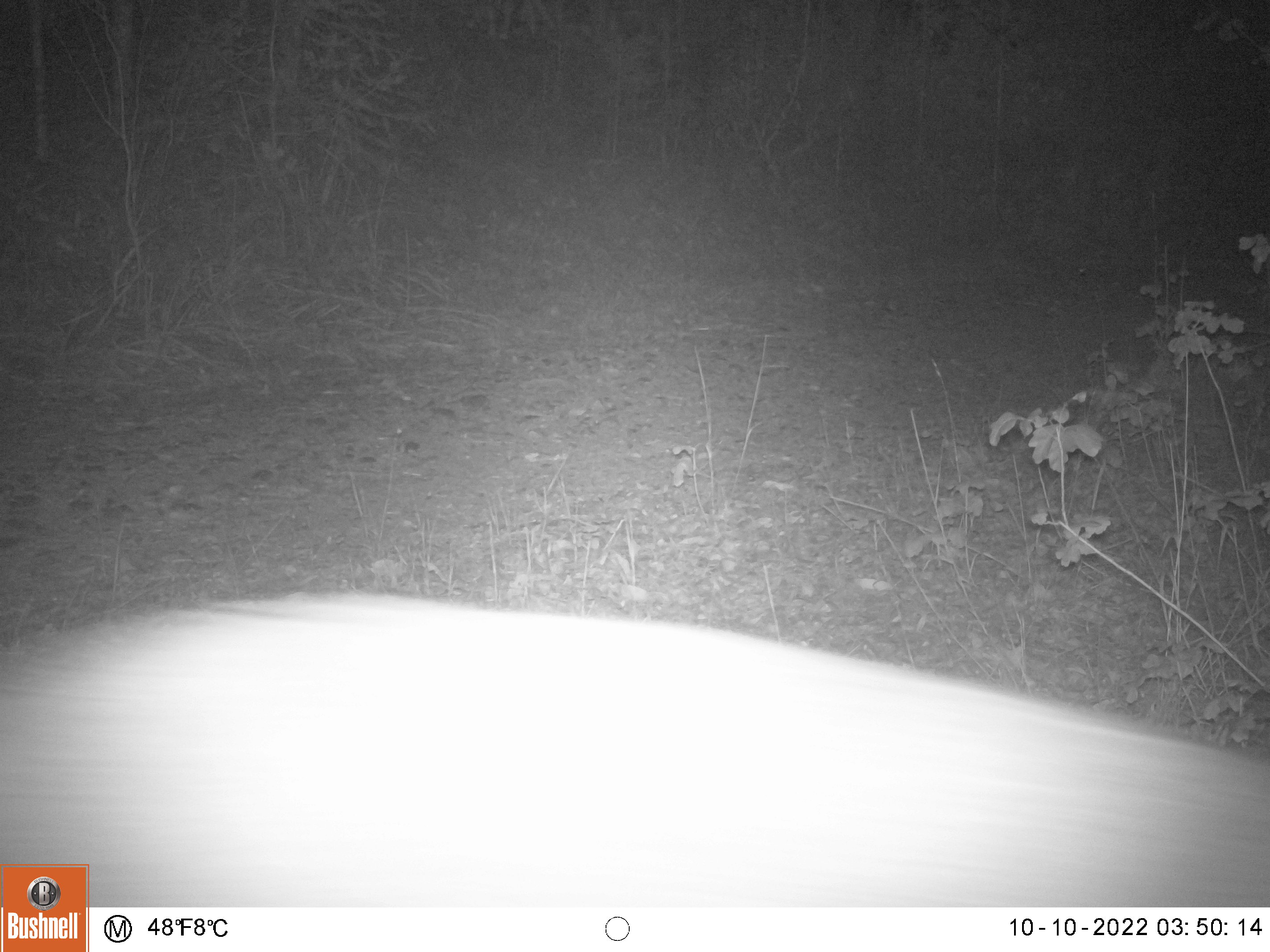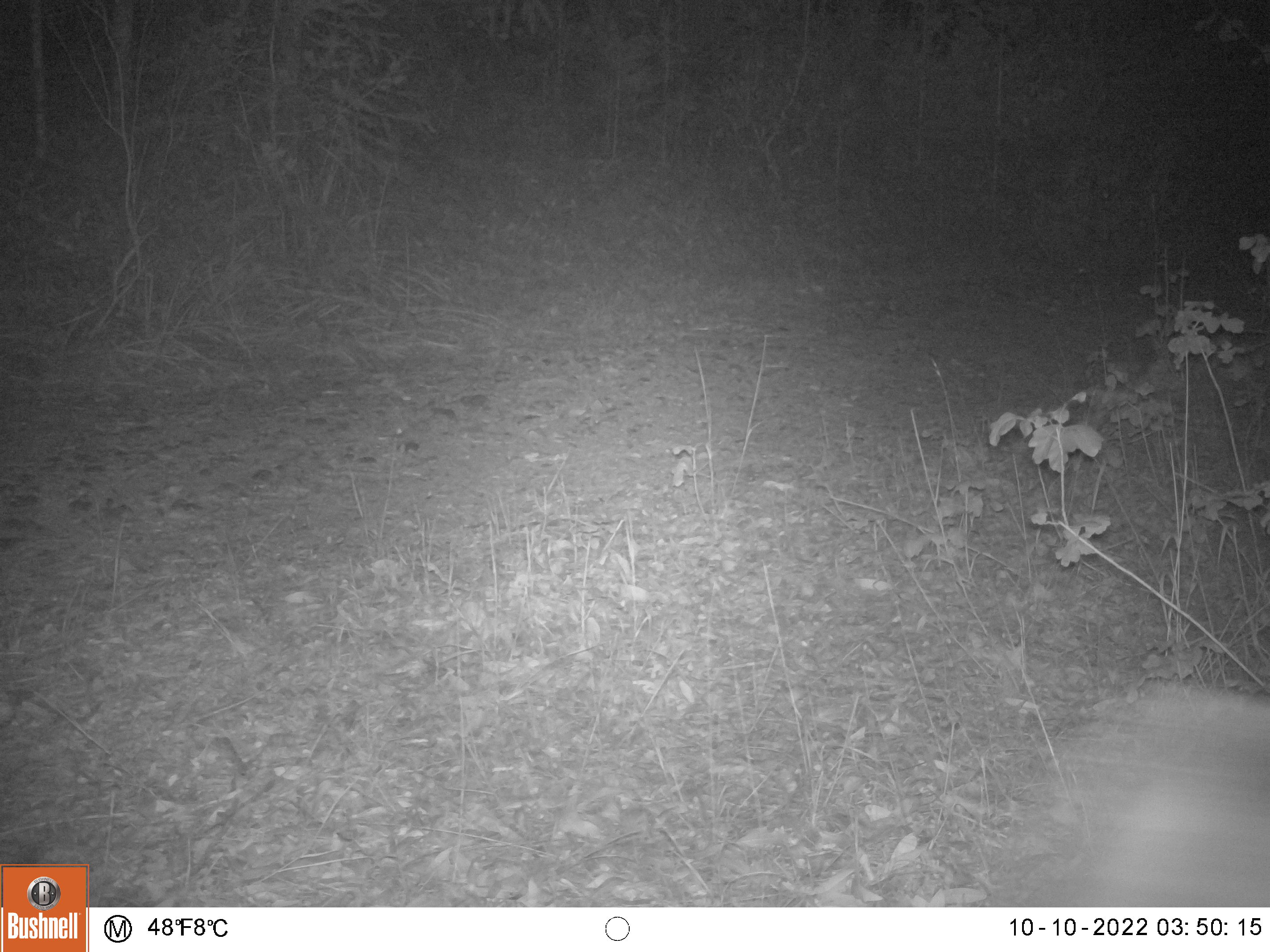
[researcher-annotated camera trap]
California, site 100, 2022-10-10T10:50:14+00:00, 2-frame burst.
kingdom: Animalia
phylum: Chordata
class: Mammalia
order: Artiodactyla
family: Cervidae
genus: Odocoileus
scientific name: Odocoileus hemionus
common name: mule deer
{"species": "mule deer (Odocoileus hemionus)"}